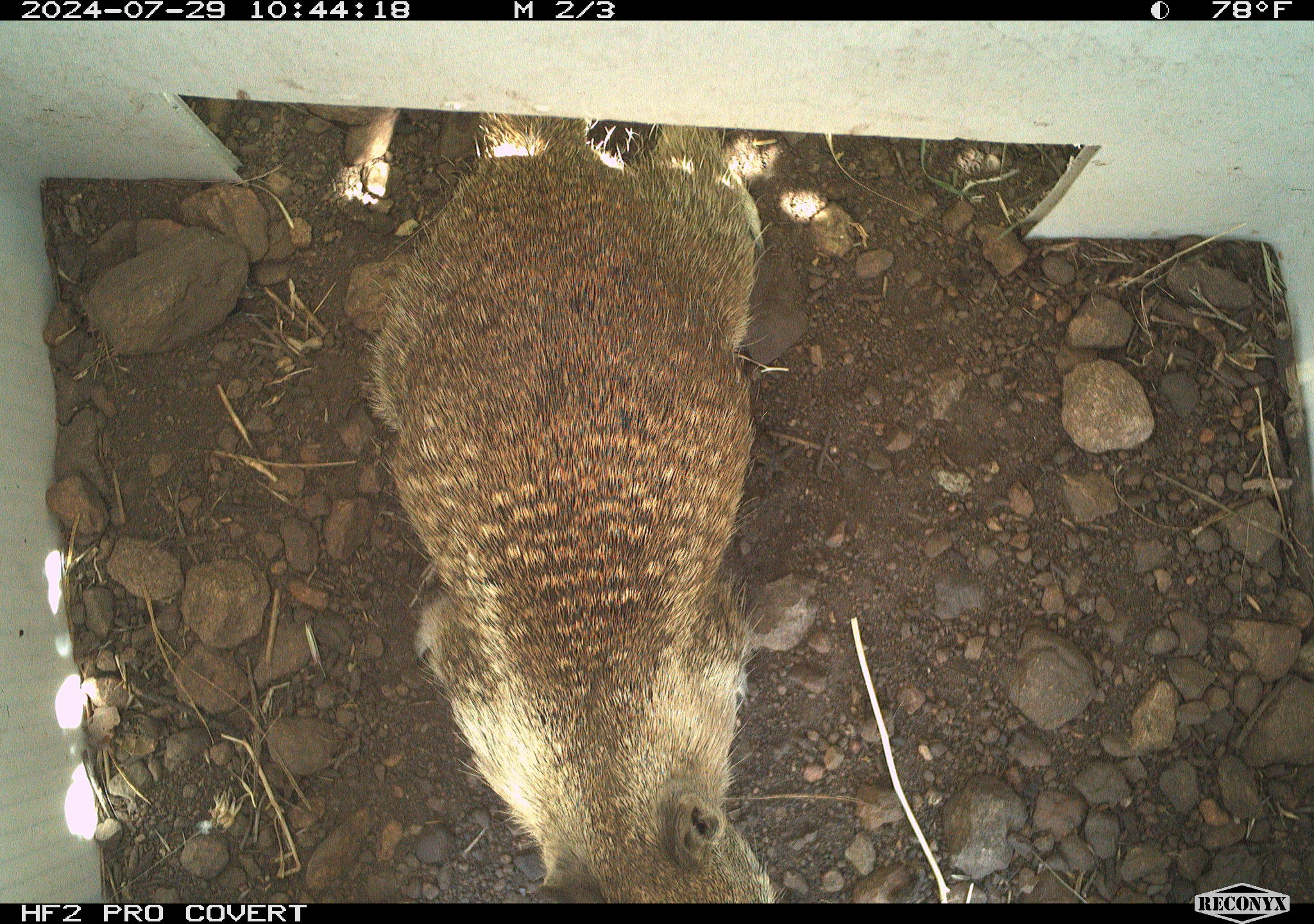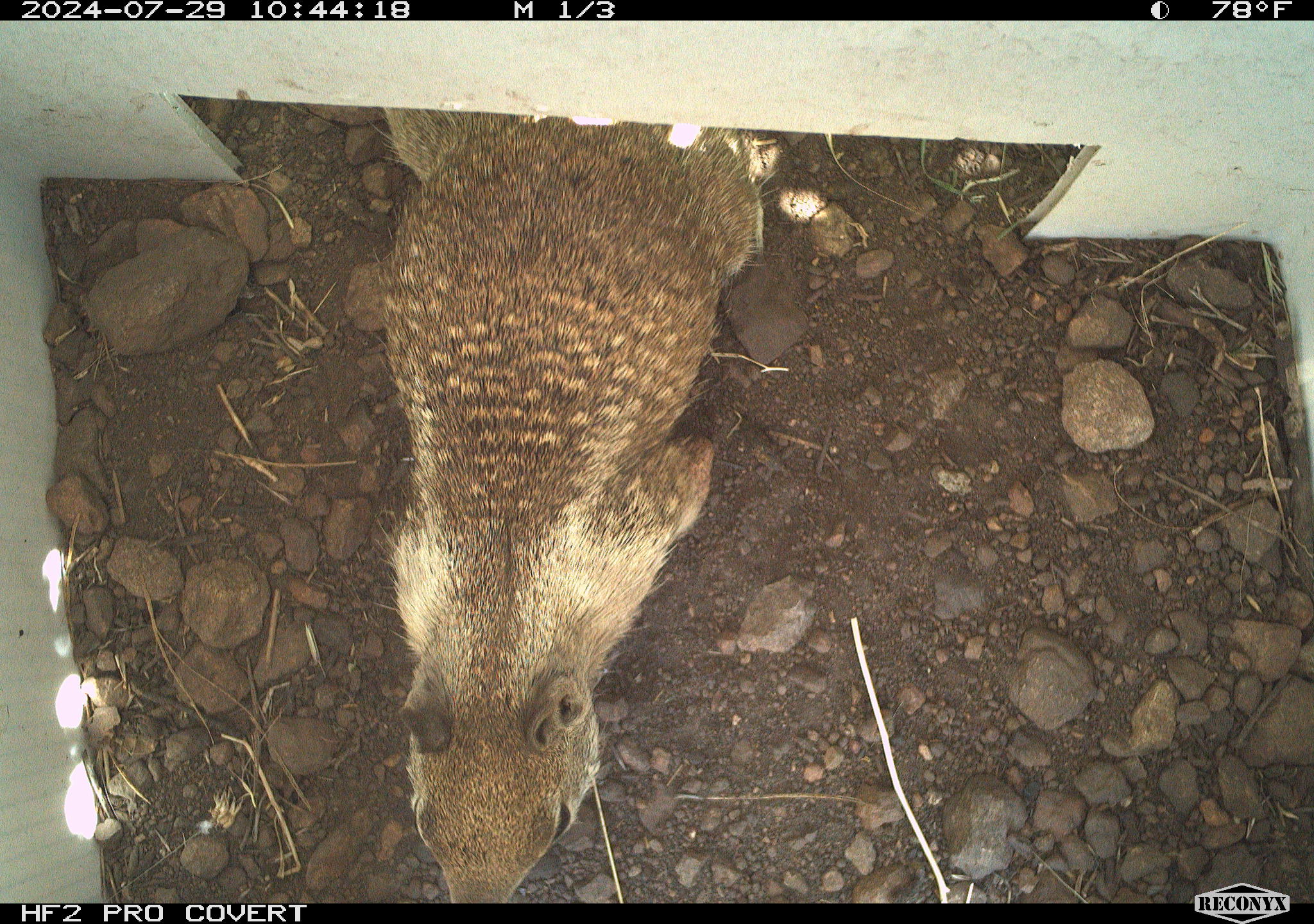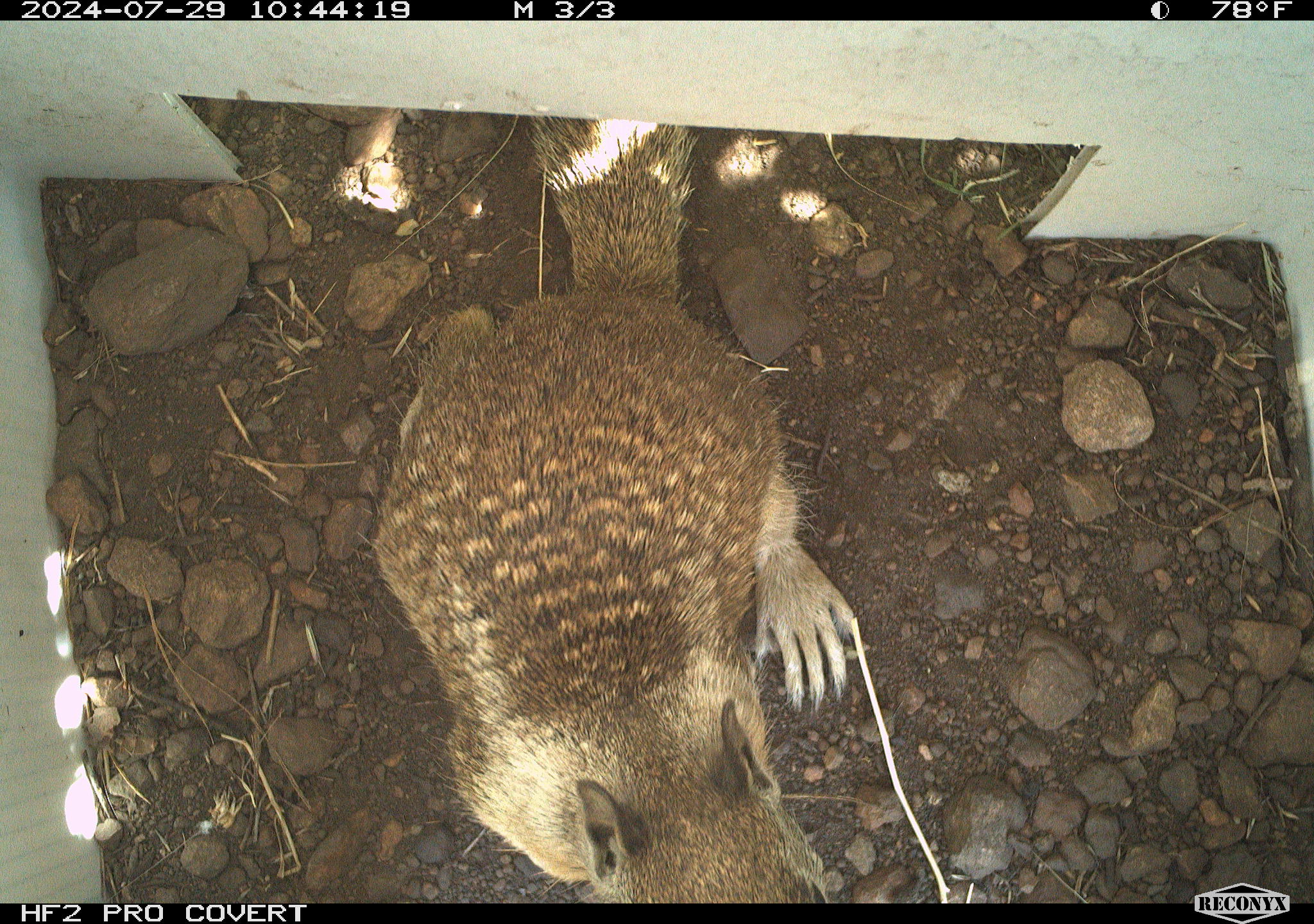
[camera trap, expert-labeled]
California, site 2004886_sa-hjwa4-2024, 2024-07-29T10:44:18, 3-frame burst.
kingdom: Animalia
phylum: Chordata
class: Mammalia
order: Rodentia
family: Sciuridae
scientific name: Sciuridae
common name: squirrels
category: sciuridae family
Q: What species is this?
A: Sciuridae family (squirrels) (Sciuridae).